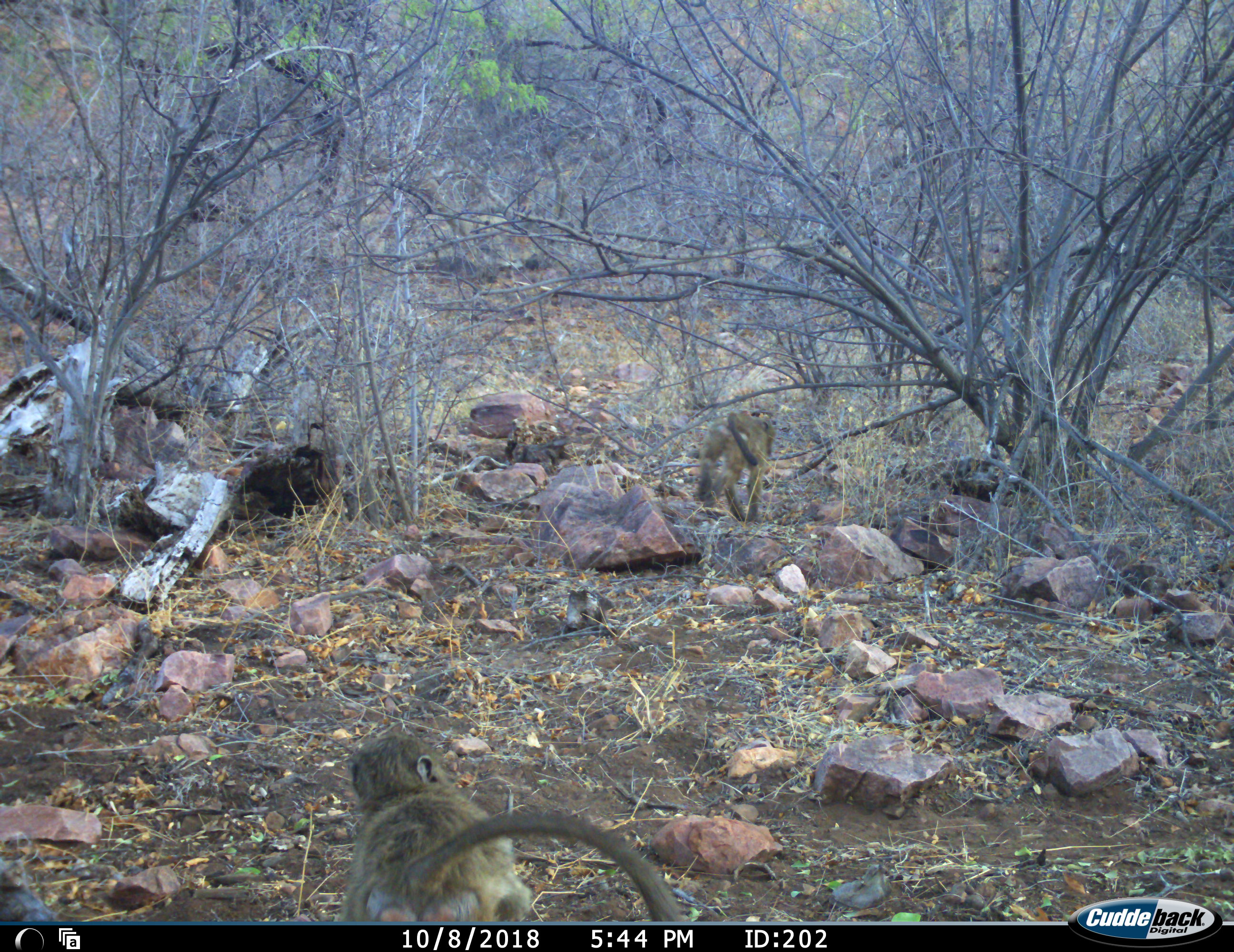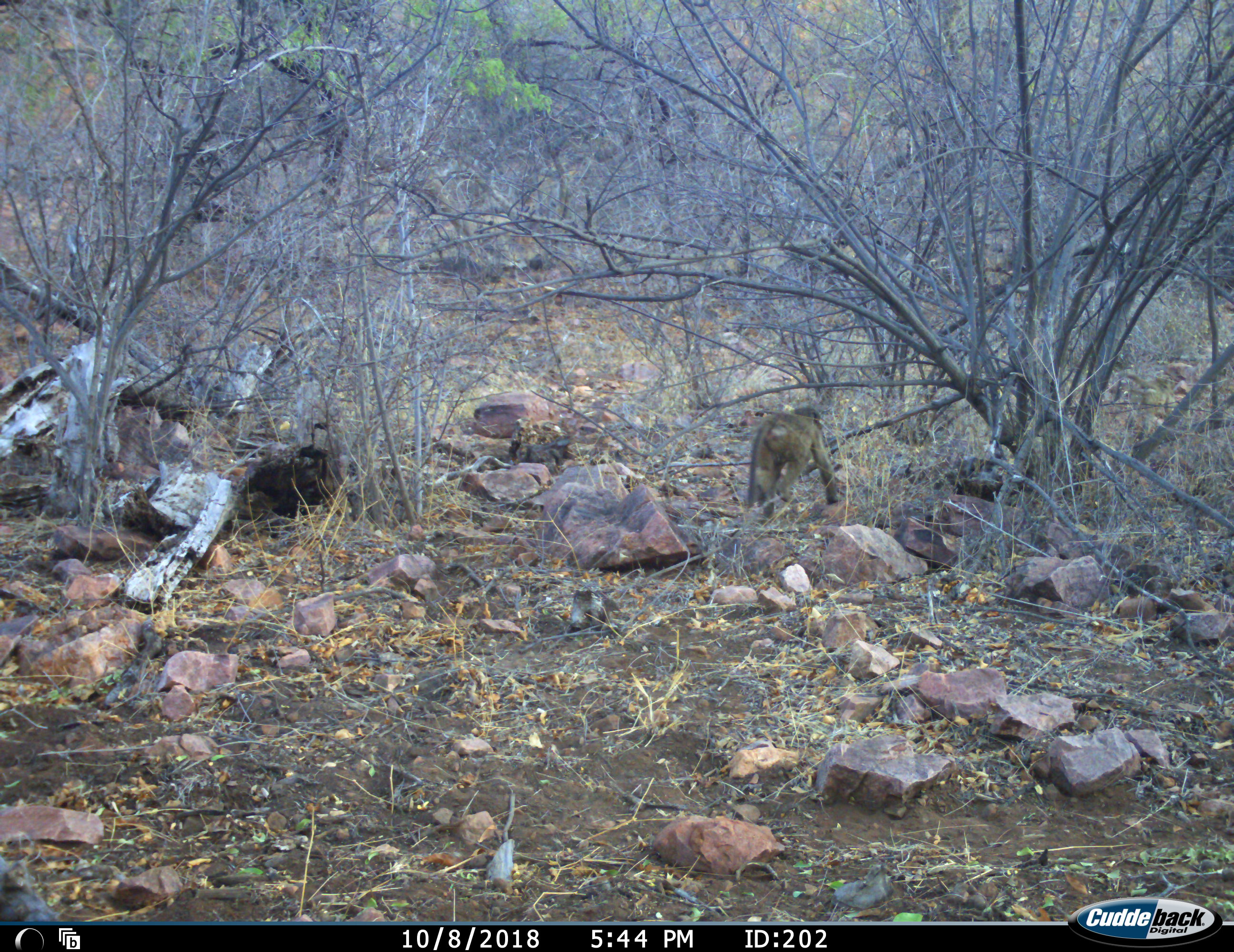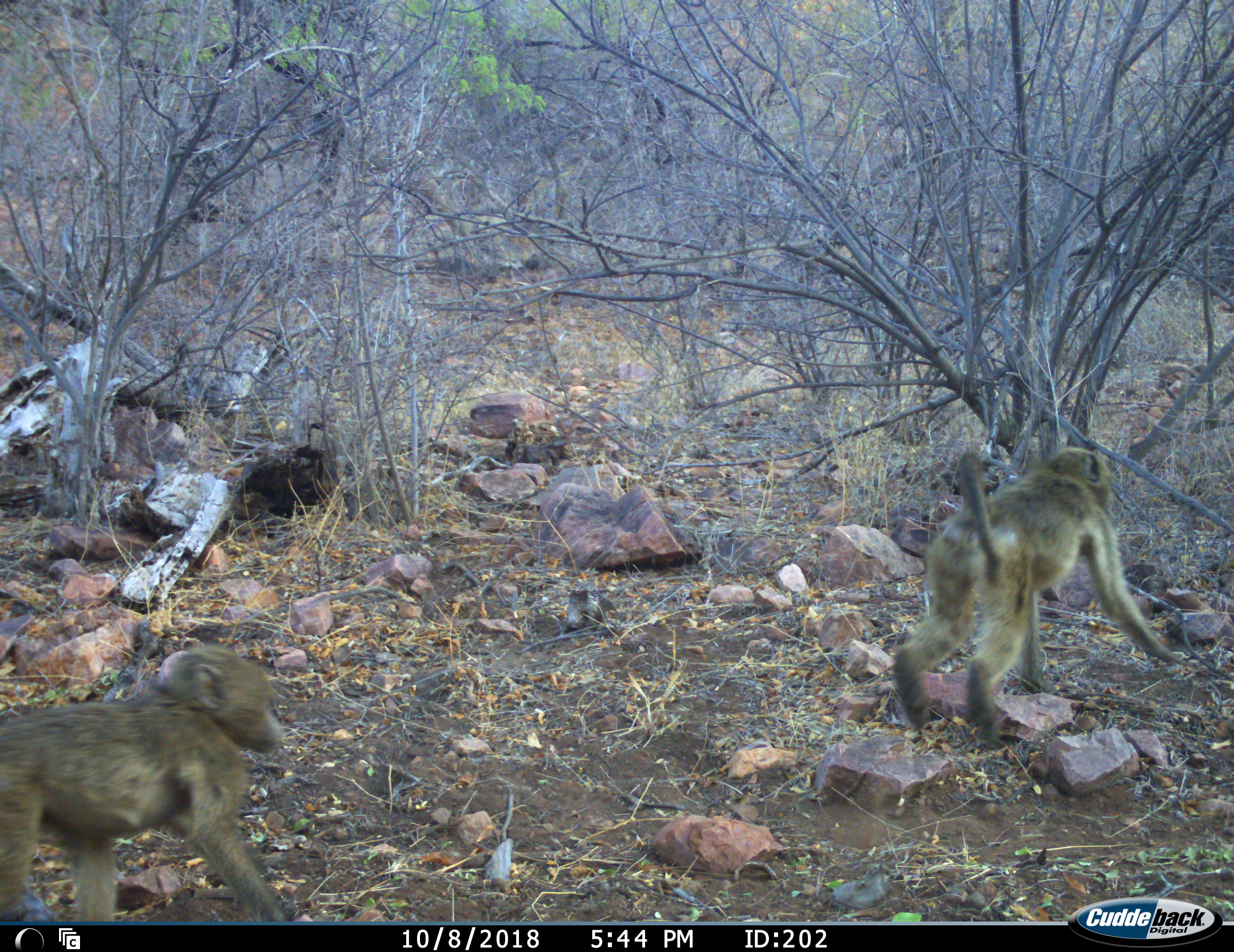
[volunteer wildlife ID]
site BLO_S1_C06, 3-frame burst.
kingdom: Animalia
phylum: Chordata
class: Mammalia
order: Primates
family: Cercopithecidae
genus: Papio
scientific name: Papio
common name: baboon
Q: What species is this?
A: Baboon (Papio).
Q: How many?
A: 3.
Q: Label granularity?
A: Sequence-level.